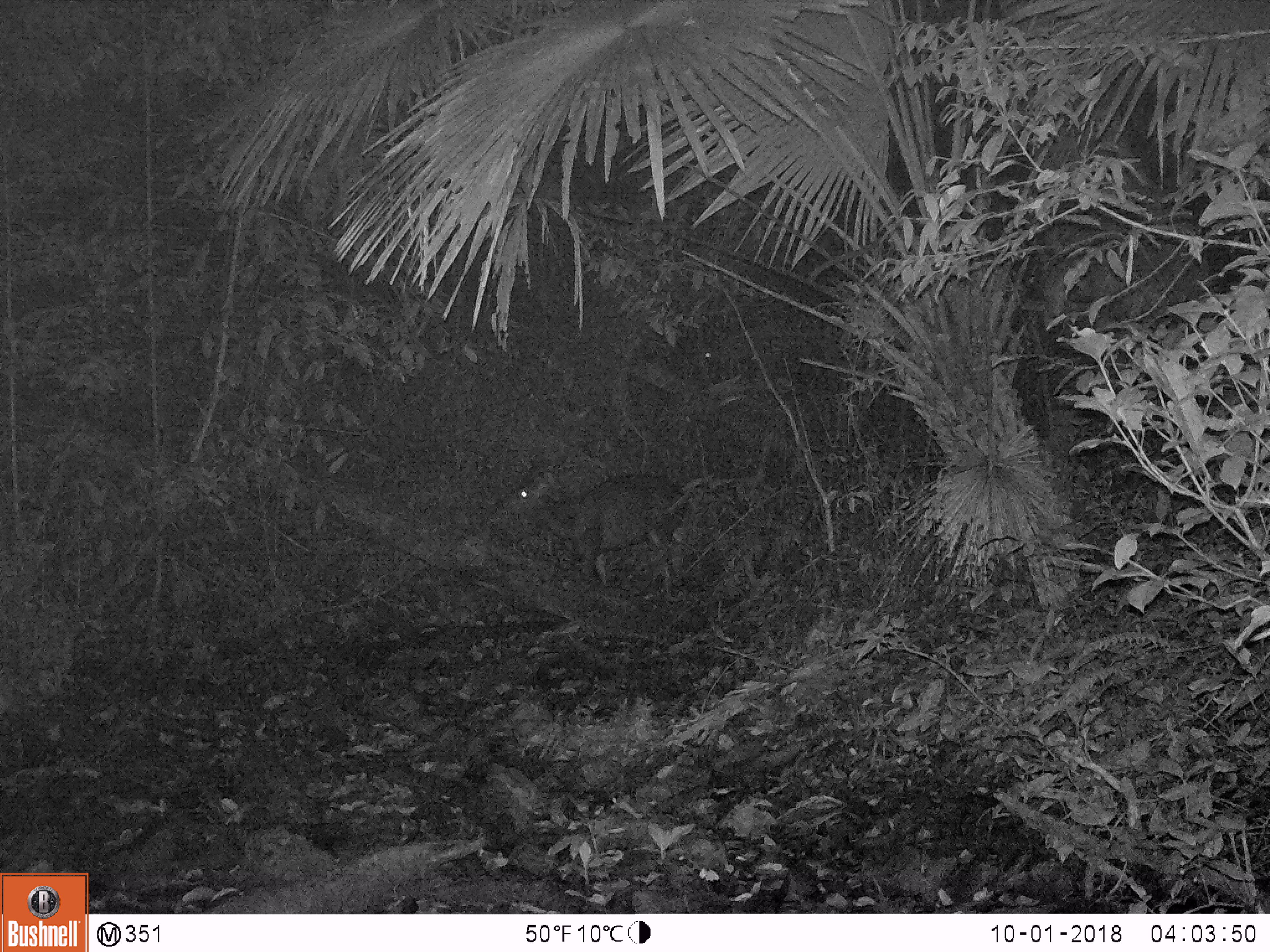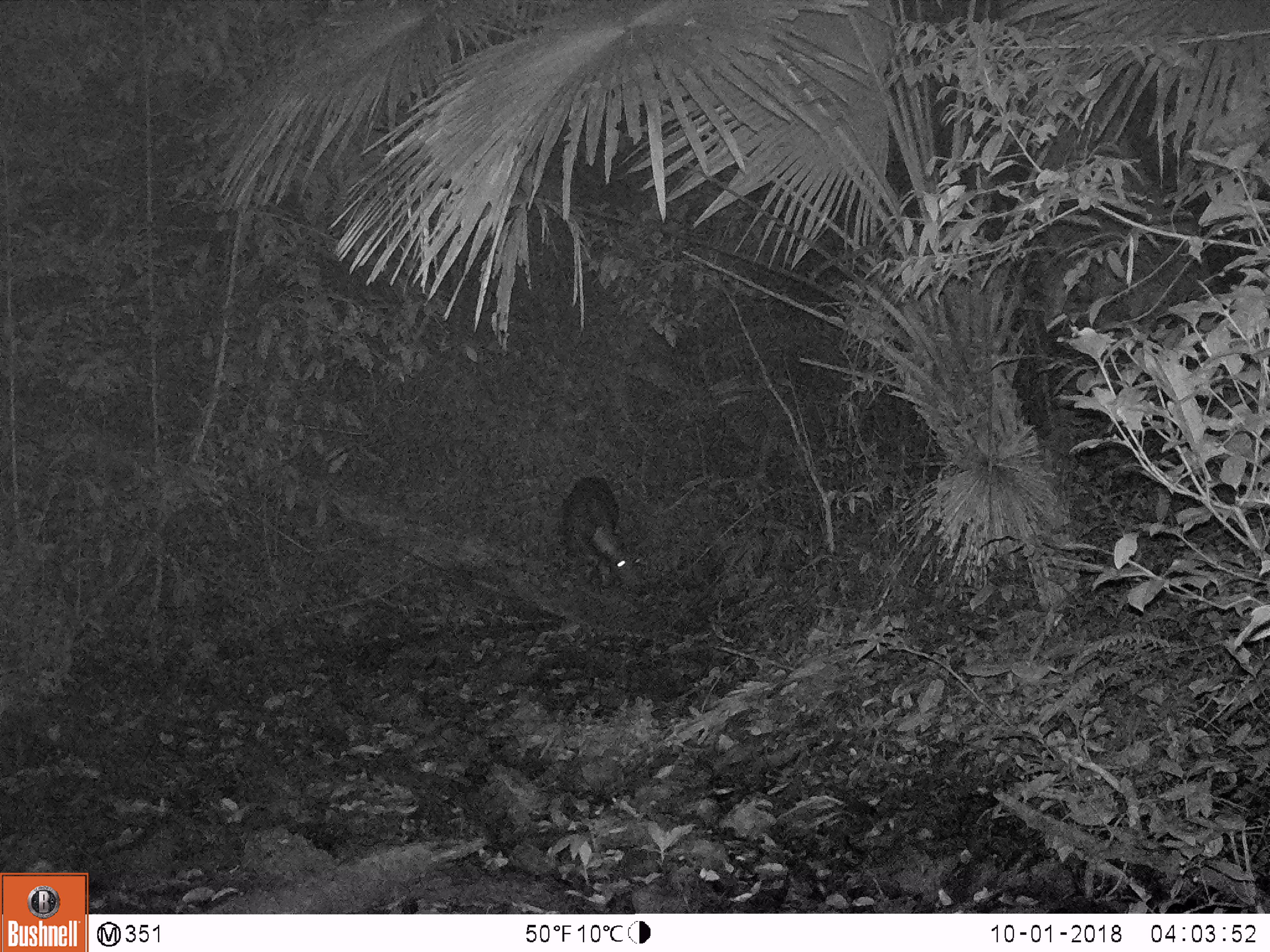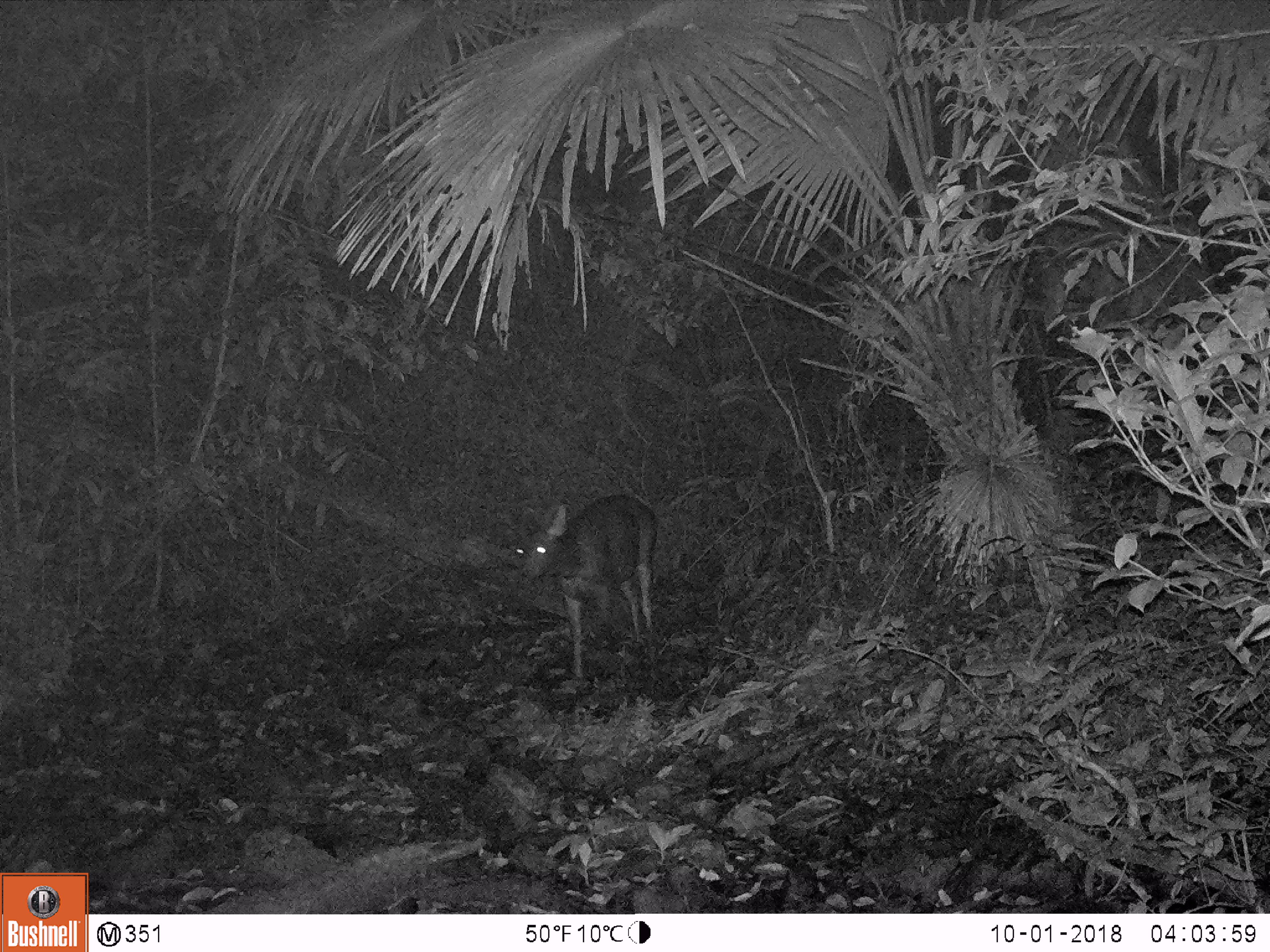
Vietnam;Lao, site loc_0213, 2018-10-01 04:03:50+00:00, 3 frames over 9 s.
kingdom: Animalia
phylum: Chordata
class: Mammalia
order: Artiodactyla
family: Cervidae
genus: Rusa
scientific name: Rusa unicolor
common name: sambar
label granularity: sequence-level